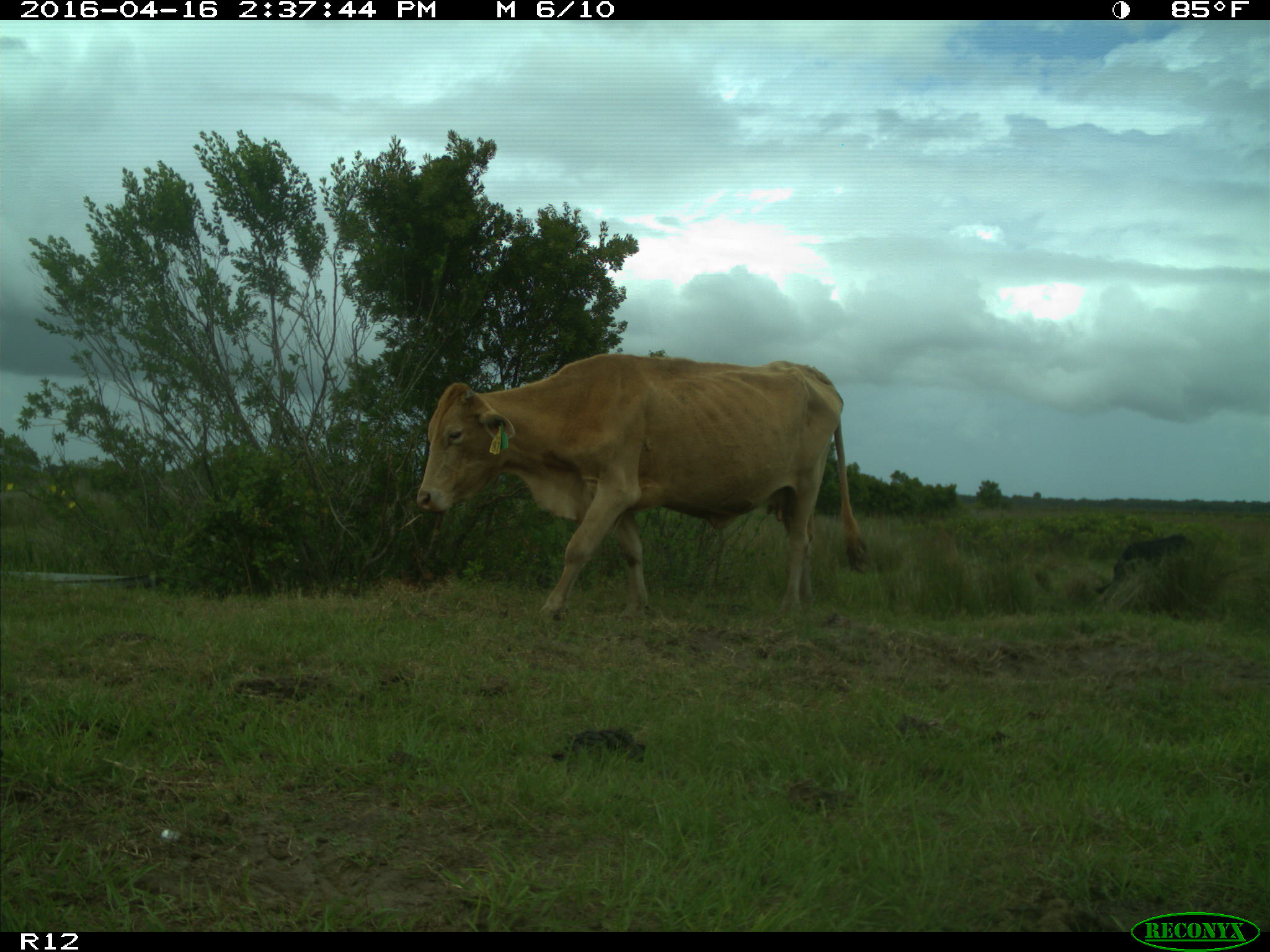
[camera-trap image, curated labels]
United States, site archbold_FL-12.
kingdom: Animalia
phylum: Chordata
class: Mammalia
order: Artiodactyla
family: Bovidae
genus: Bos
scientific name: Bos taurus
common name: domestic cow